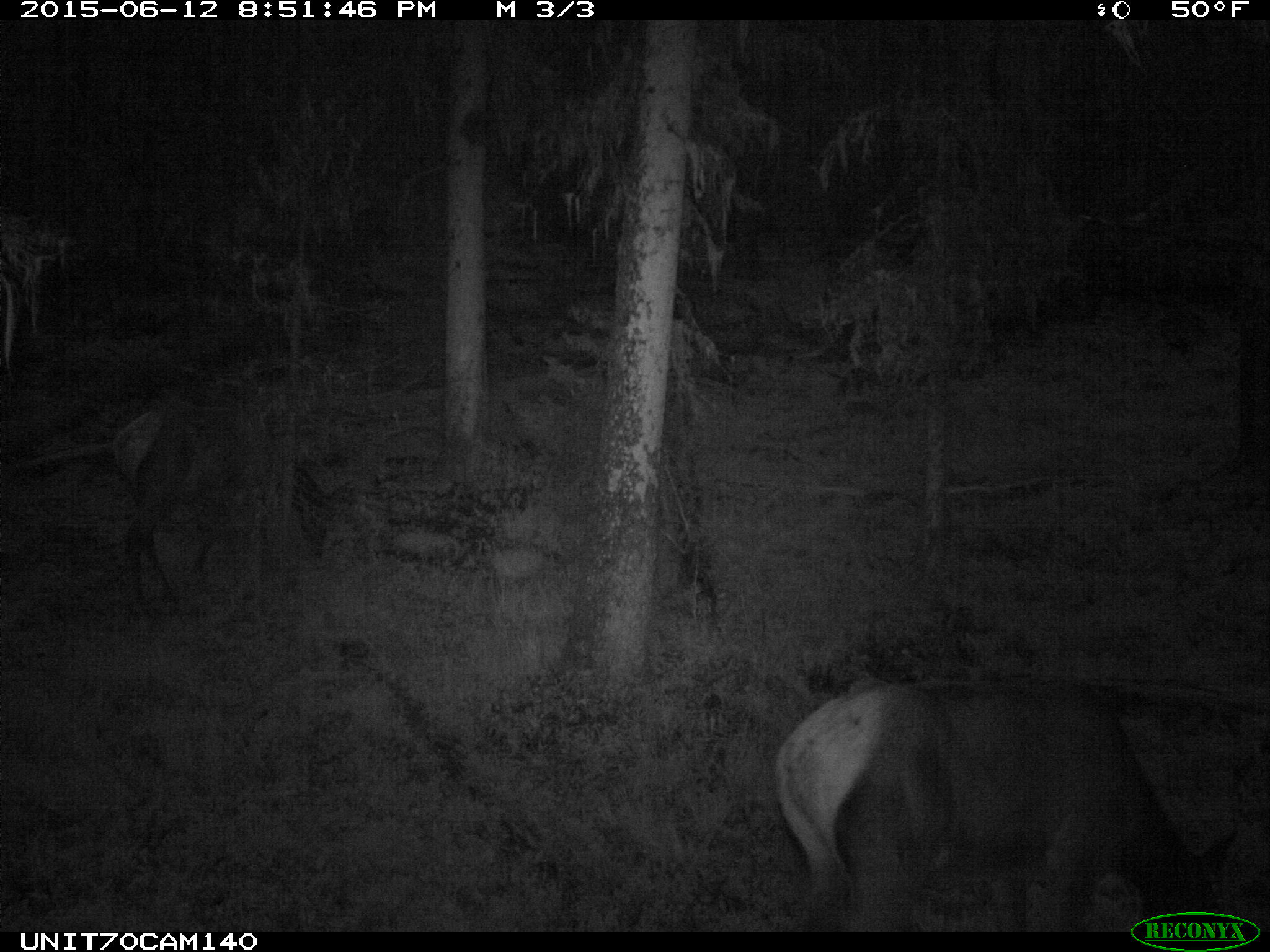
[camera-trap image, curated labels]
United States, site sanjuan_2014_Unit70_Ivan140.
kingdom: Animalia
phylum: Chordata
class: Mammalia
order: Artiodactyla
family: Cervidae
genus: Cervus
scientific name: Cervus elaphus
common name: red deer